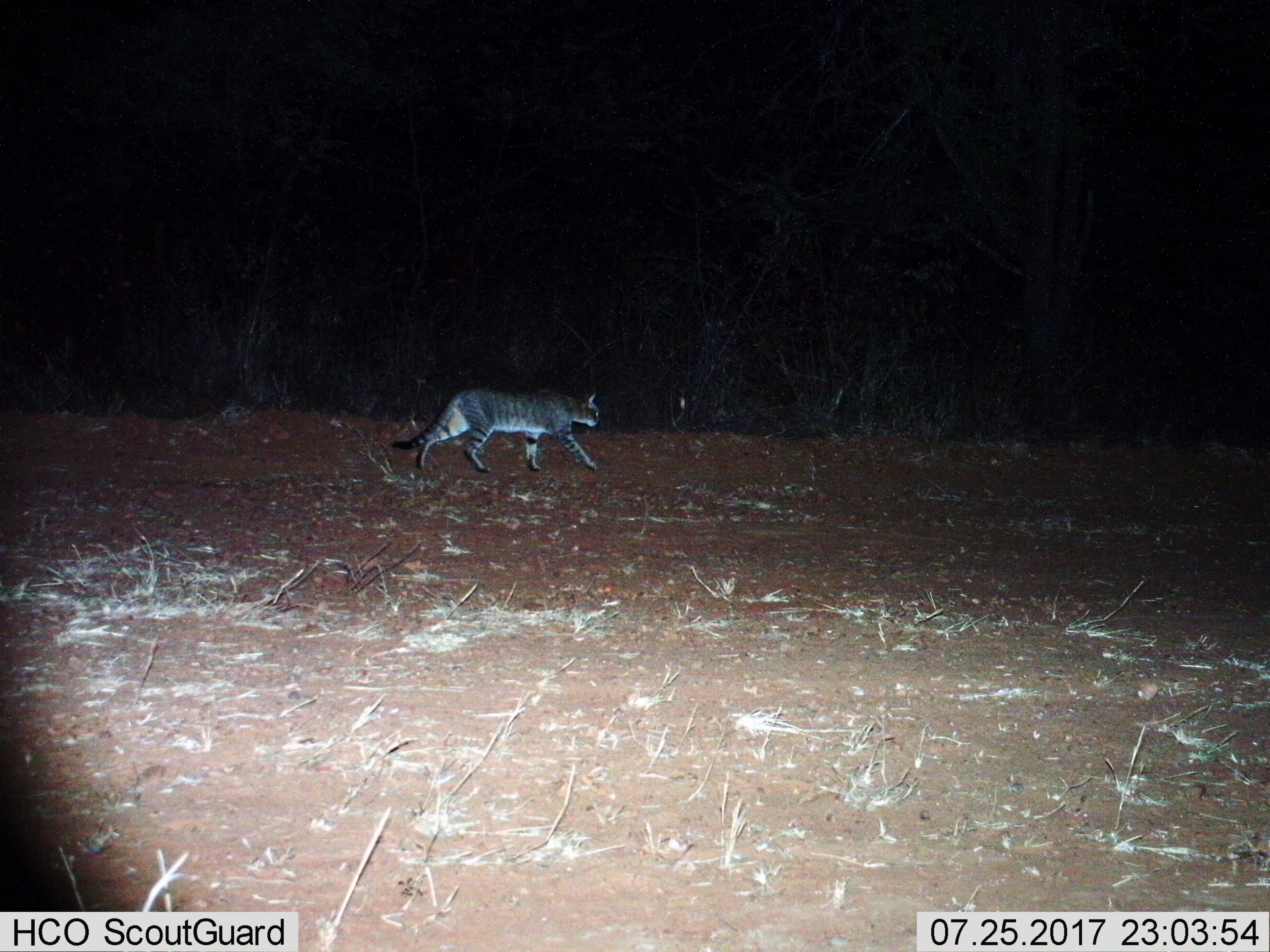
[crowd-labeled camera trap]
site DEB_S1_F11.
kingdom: Animalia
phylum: Chordata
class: Mammalia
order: Carnivora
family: Felidae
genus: Felis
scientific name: Felis lybica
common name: african wild cat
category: africanwildcat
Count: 1.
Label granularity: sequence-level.